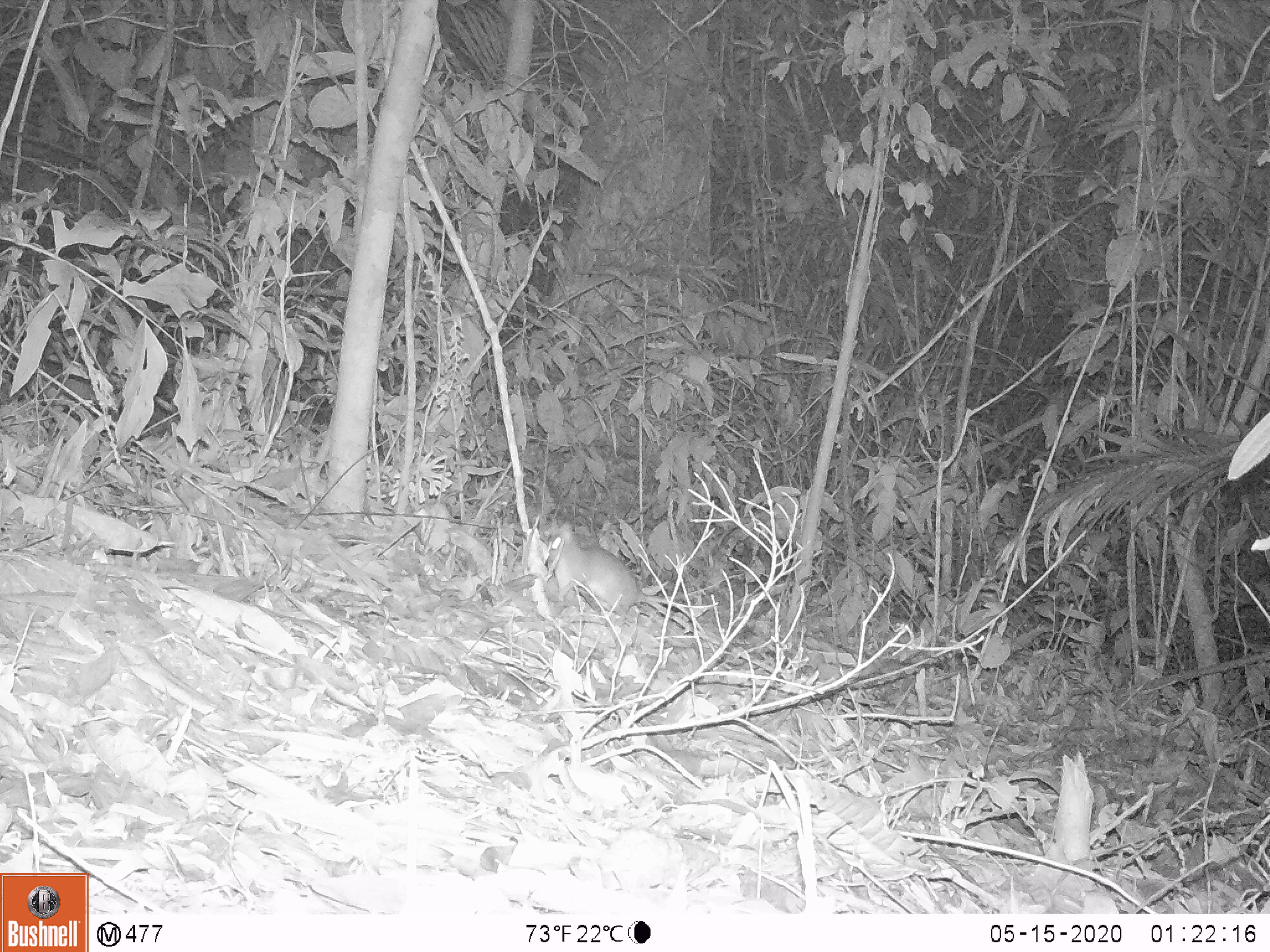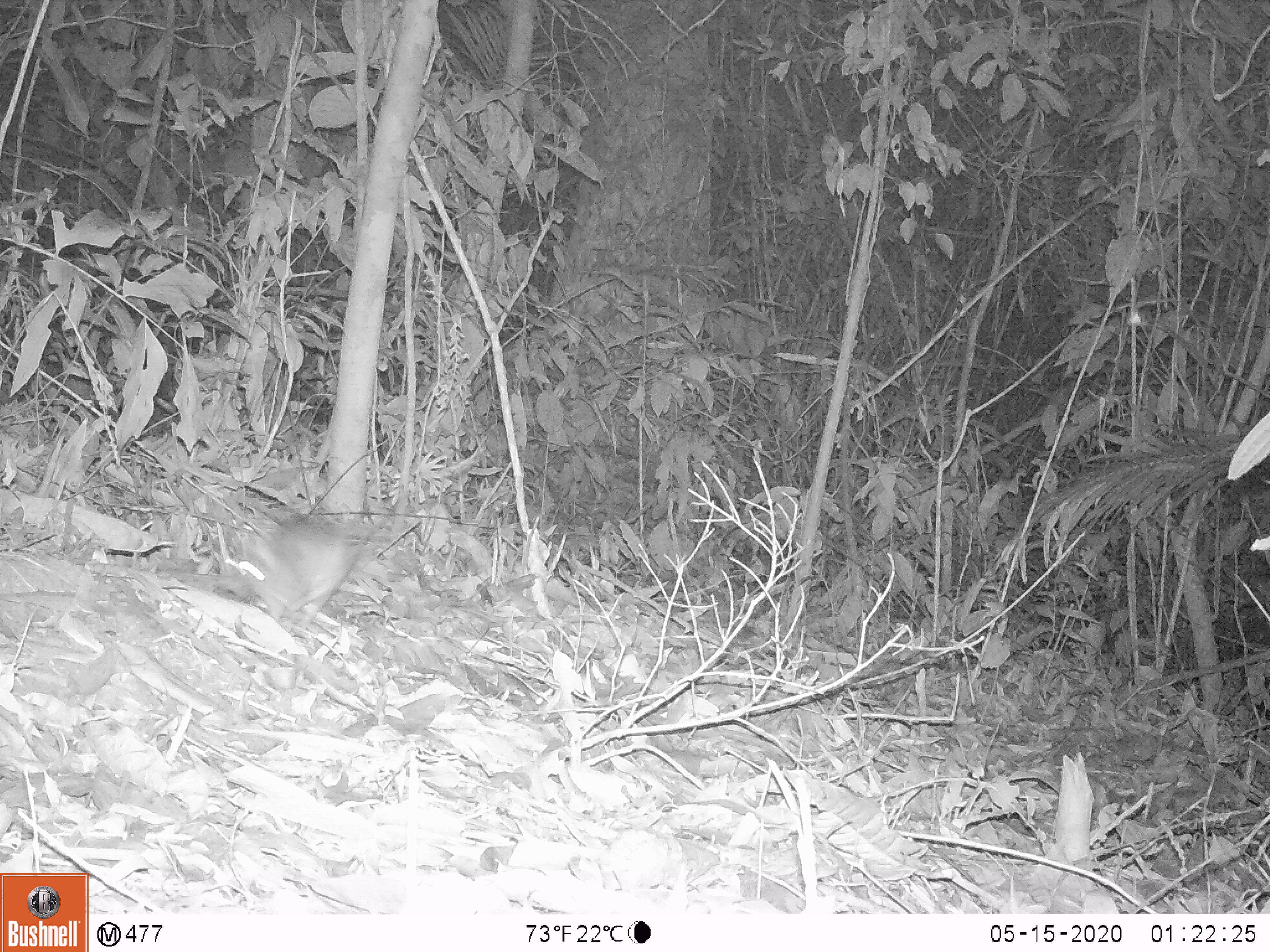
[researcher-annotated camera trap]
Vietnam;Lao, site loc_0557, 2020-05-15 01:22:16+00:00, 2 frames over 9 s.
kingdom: Animalia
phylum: Chordata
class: Mammalia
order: Rodentia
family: Muridae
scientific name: Muridae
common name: old-world mice and rats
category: unidentified murid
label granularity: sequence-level